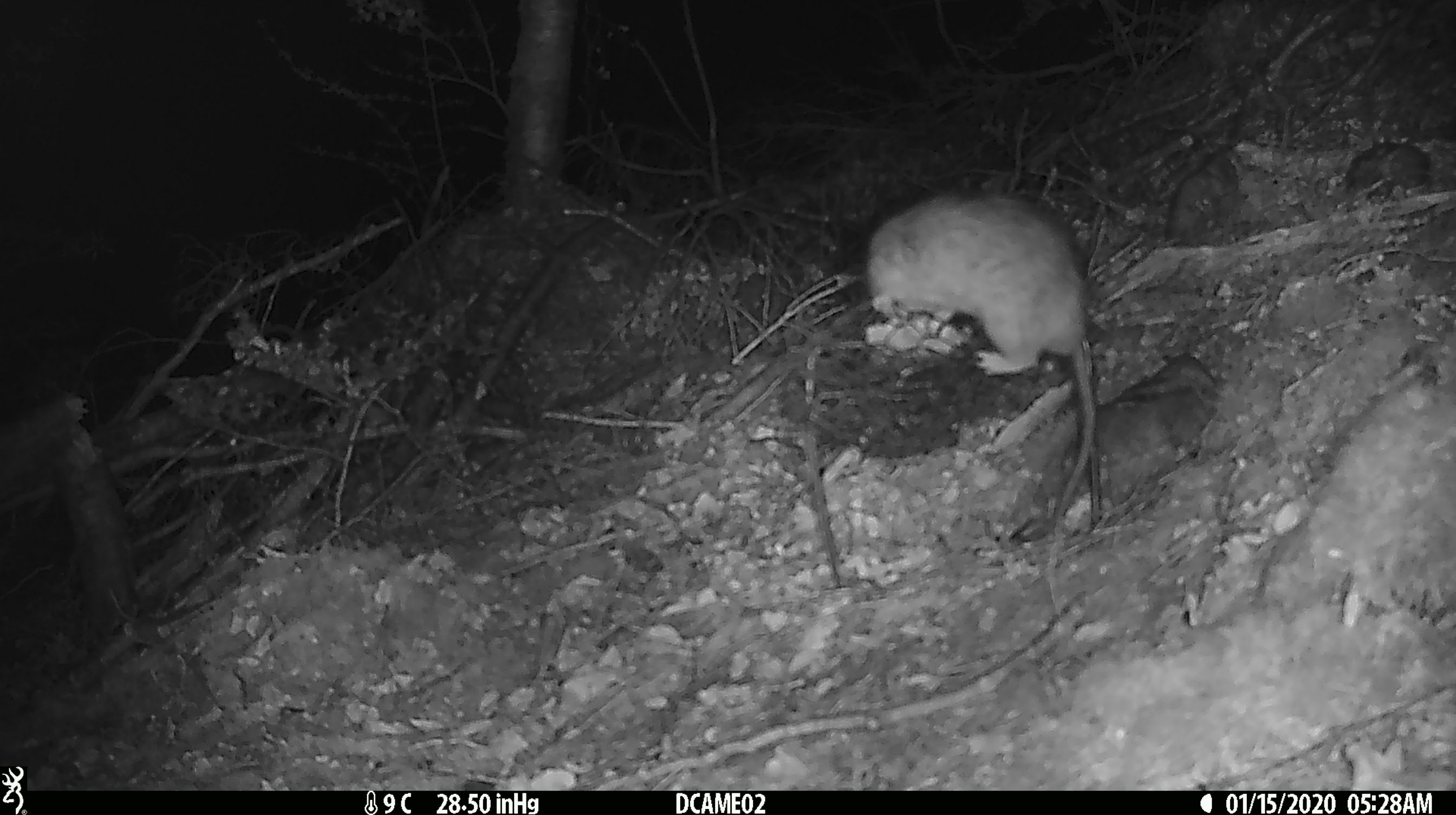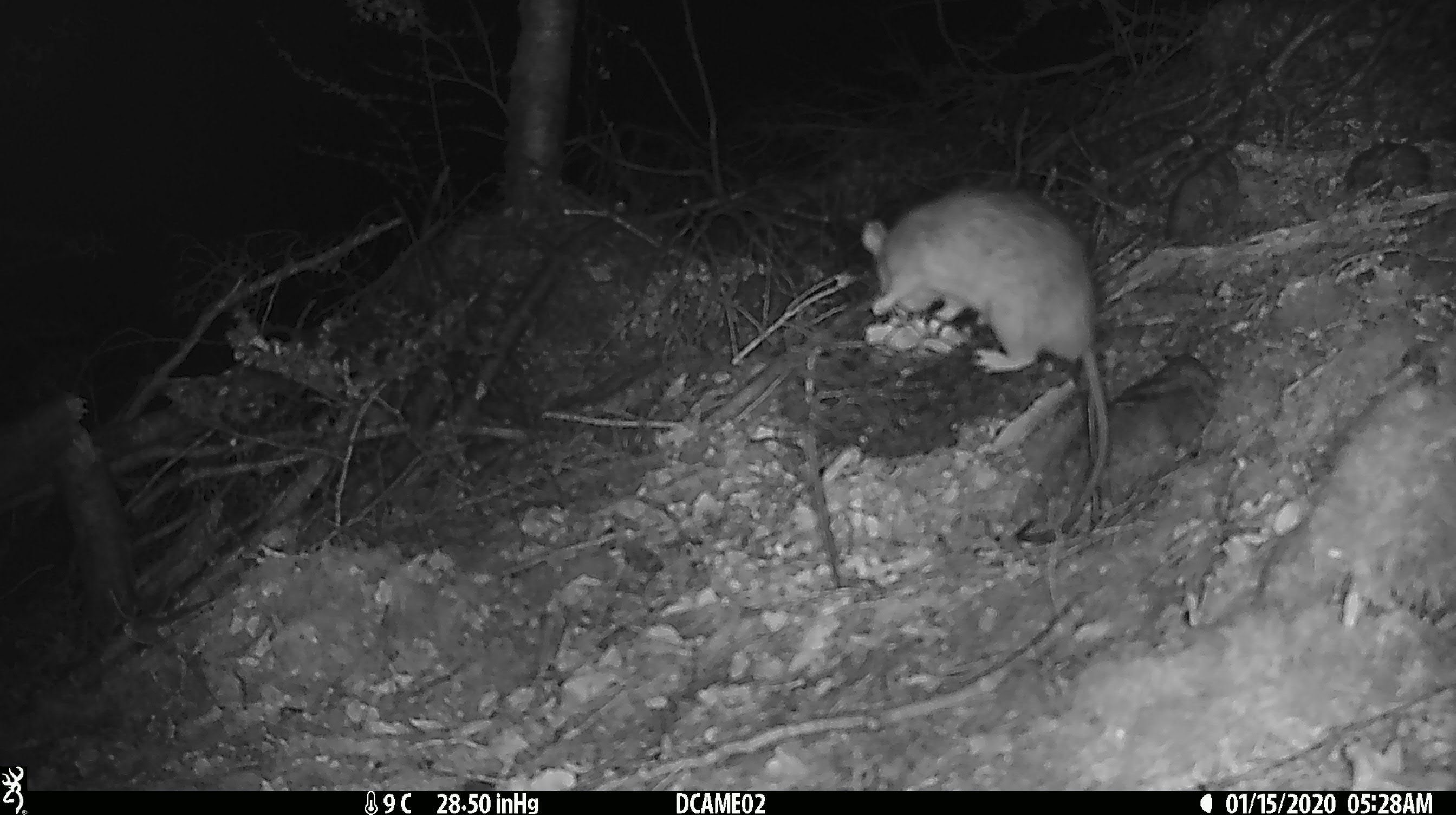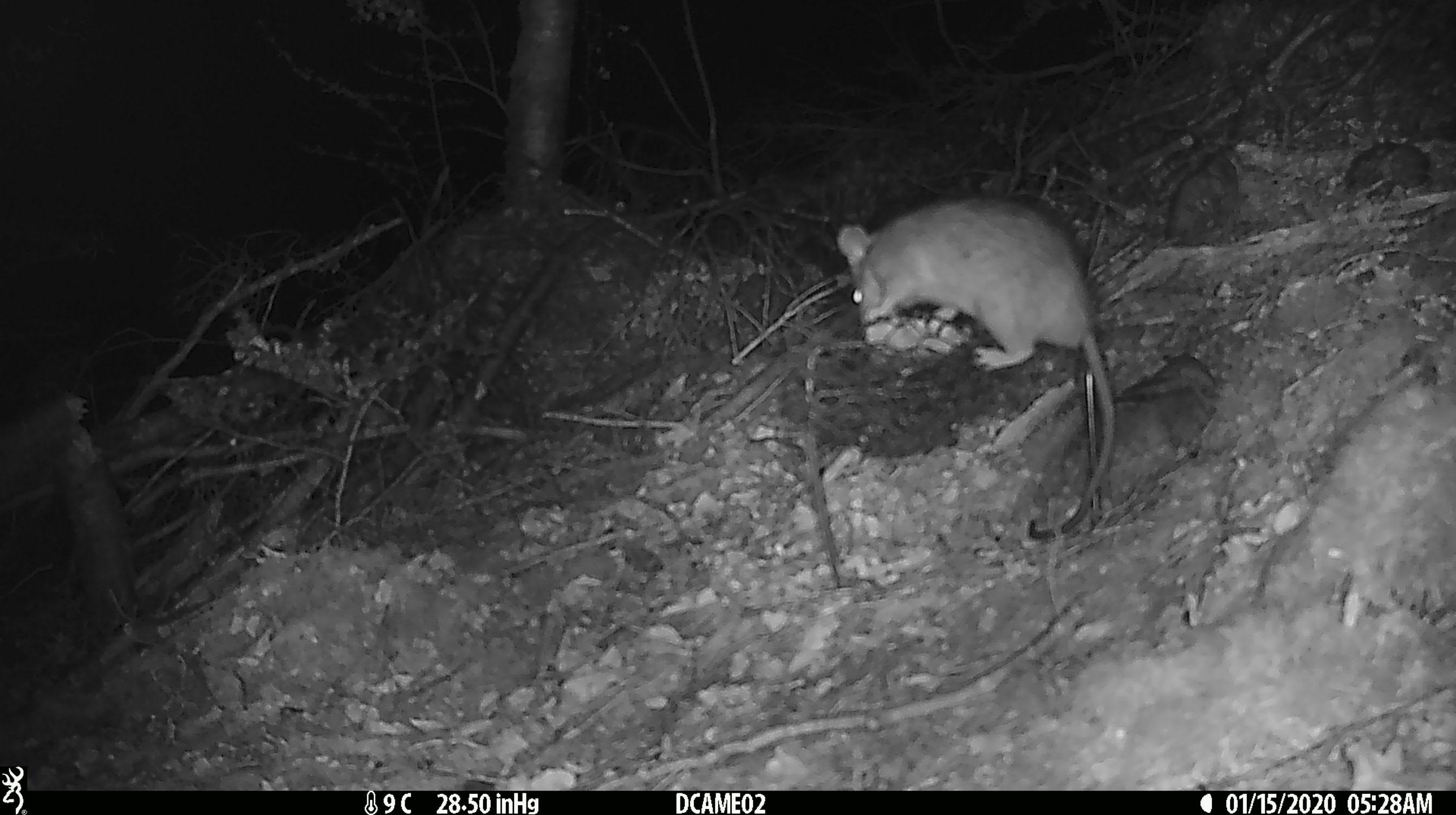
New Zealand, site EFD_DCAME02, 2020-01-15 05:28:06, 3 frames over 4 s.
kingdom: Animalia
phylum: Chordata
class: Mammalia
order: Rodentia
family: Muridae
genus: Rattus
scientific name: Rattus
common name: rat